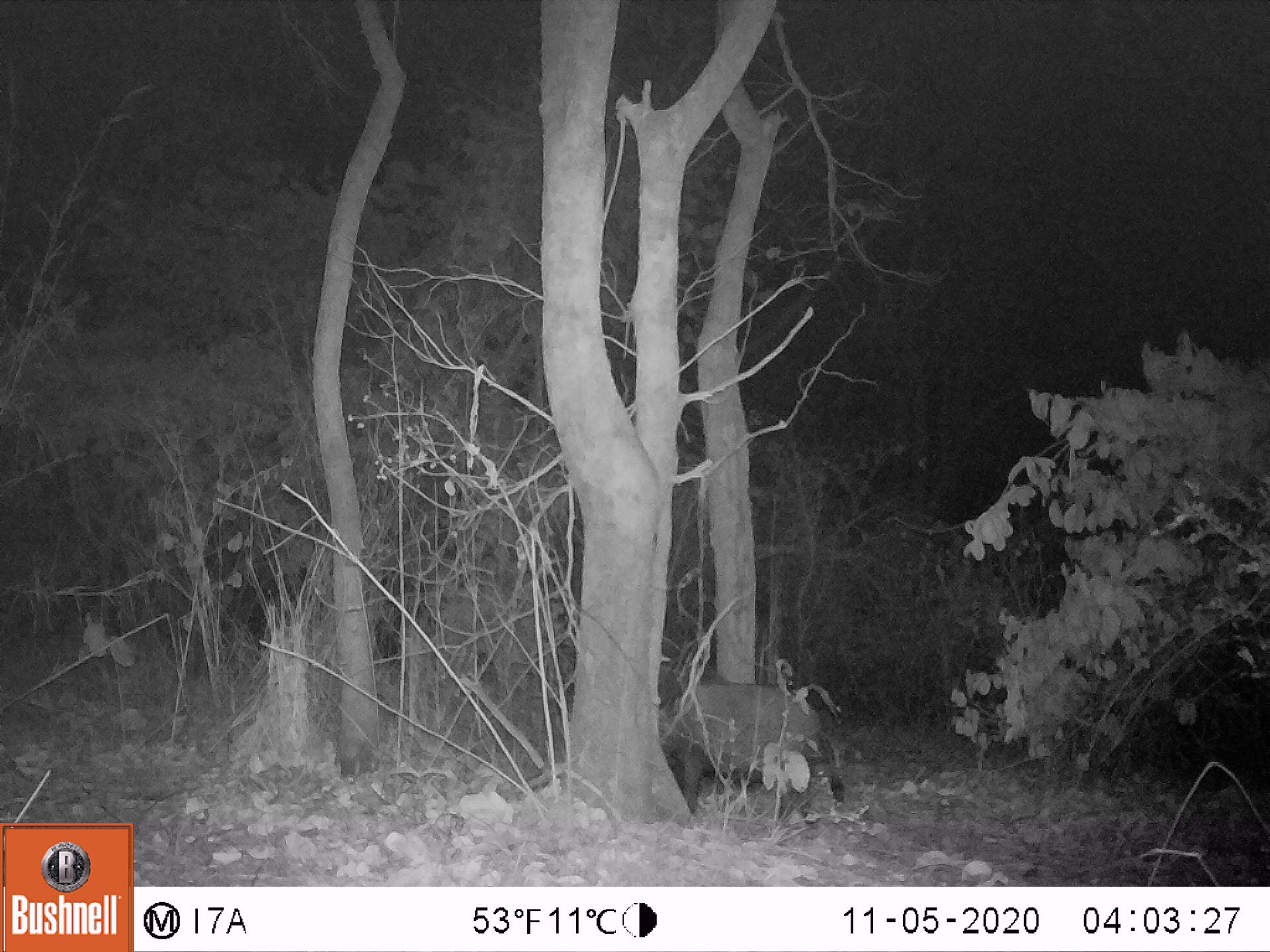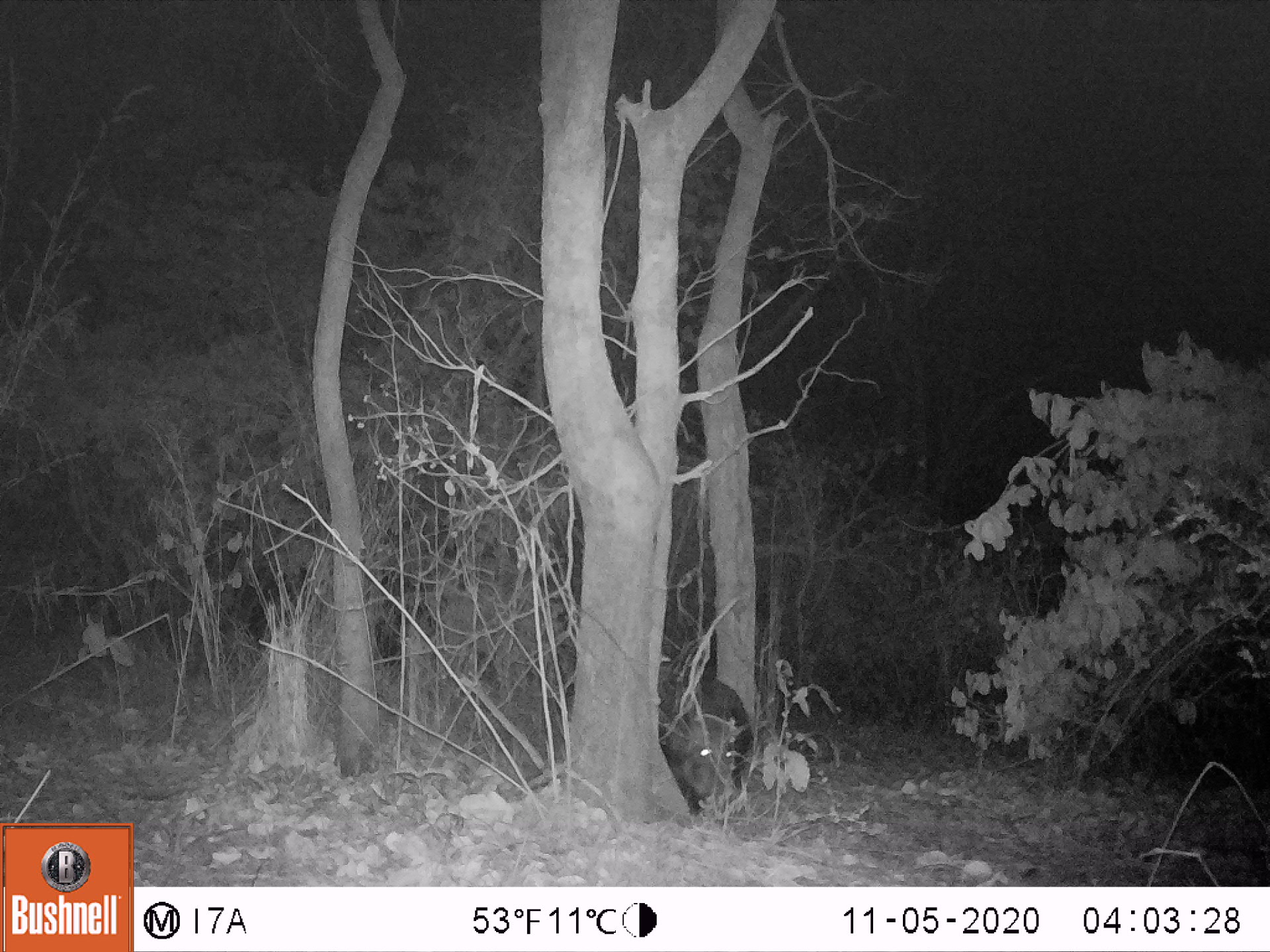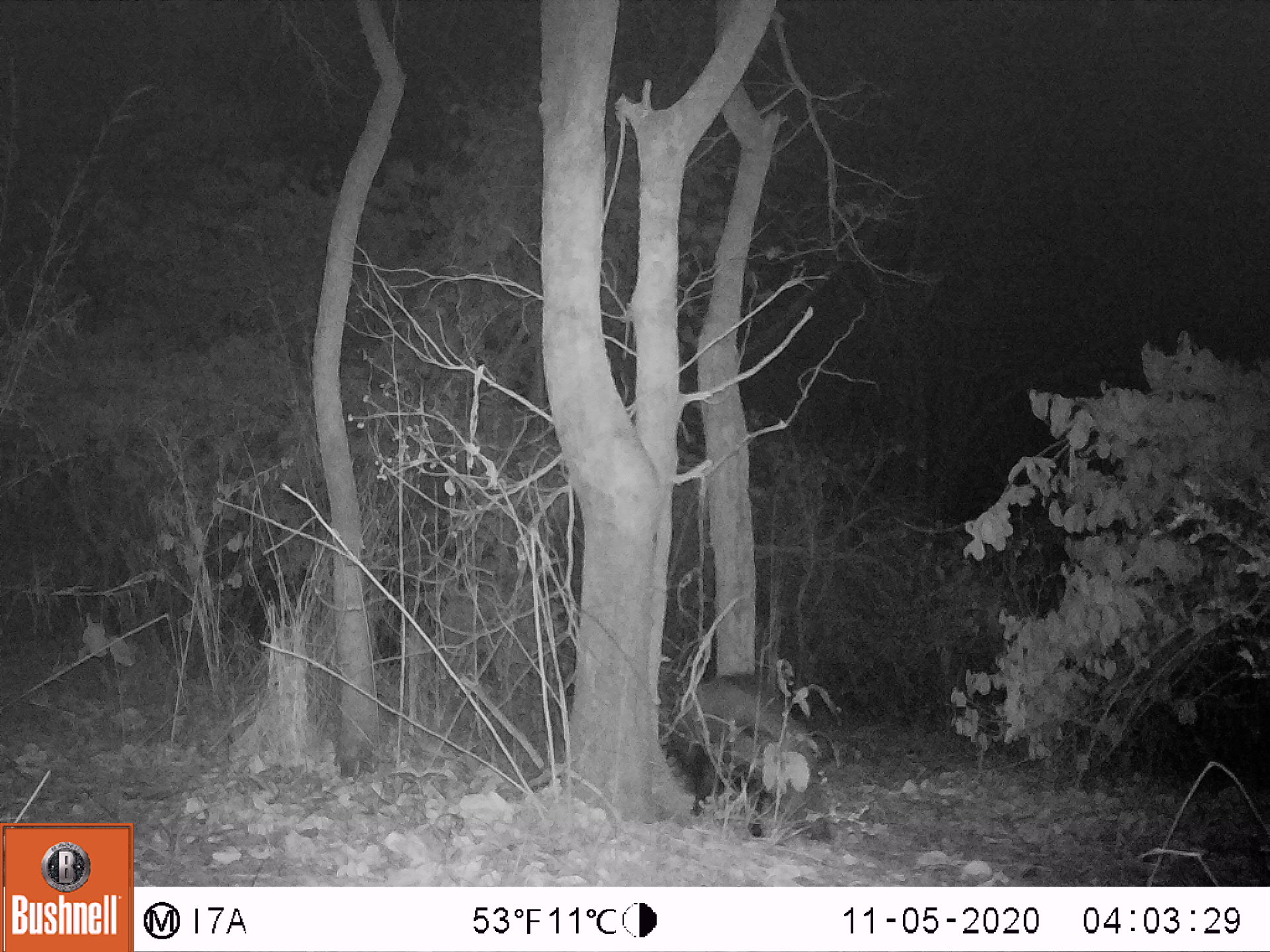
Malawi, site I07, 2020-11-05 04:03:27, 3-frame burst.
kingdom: Animalia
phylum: Chordata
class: Mammalia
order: Artiodactyla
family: Suidae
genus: Potamochoerus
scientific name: Potamochoerus larvatus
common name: bushpig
Bushpig (Potamochoerus larvatus), count 1.